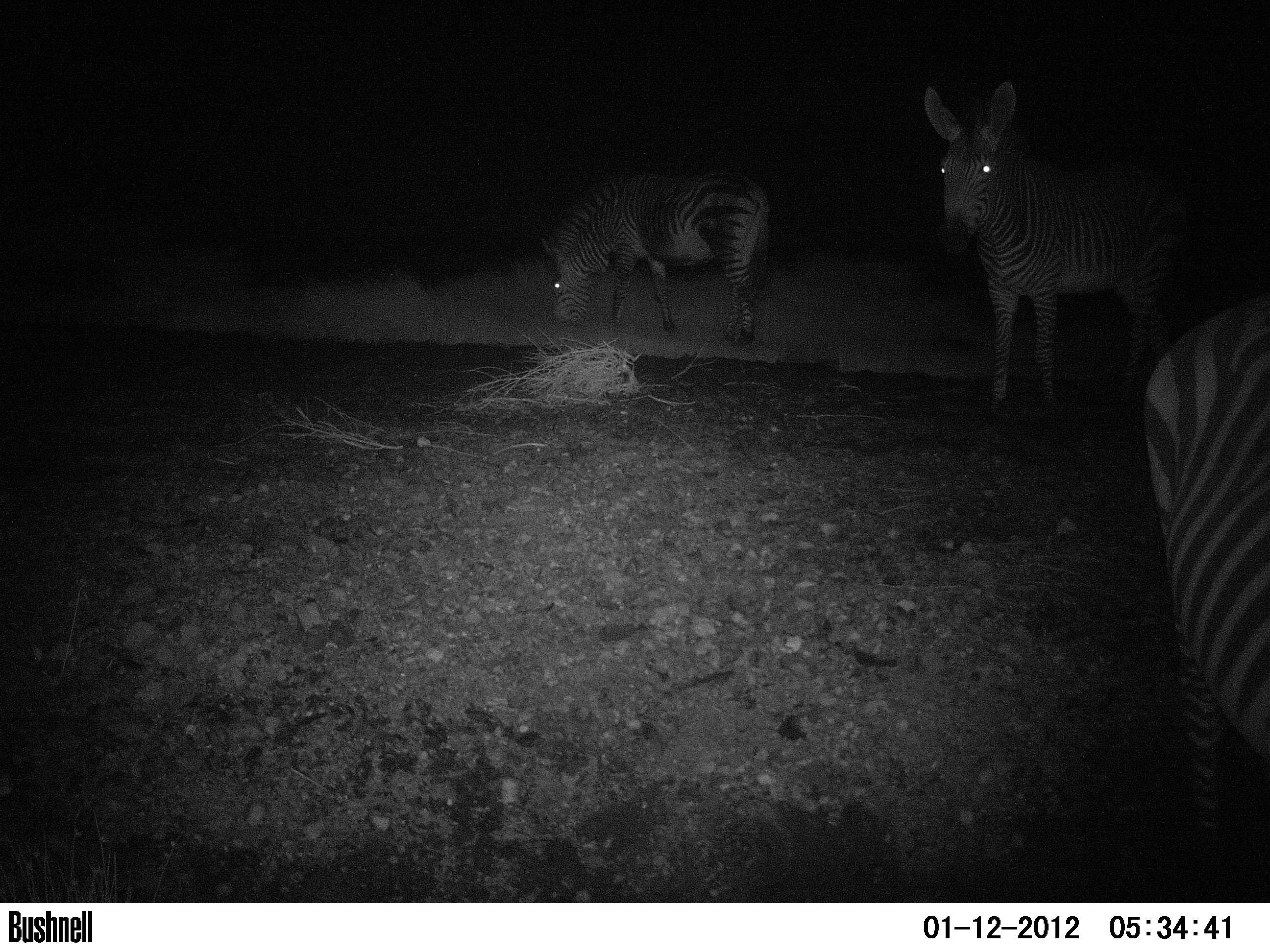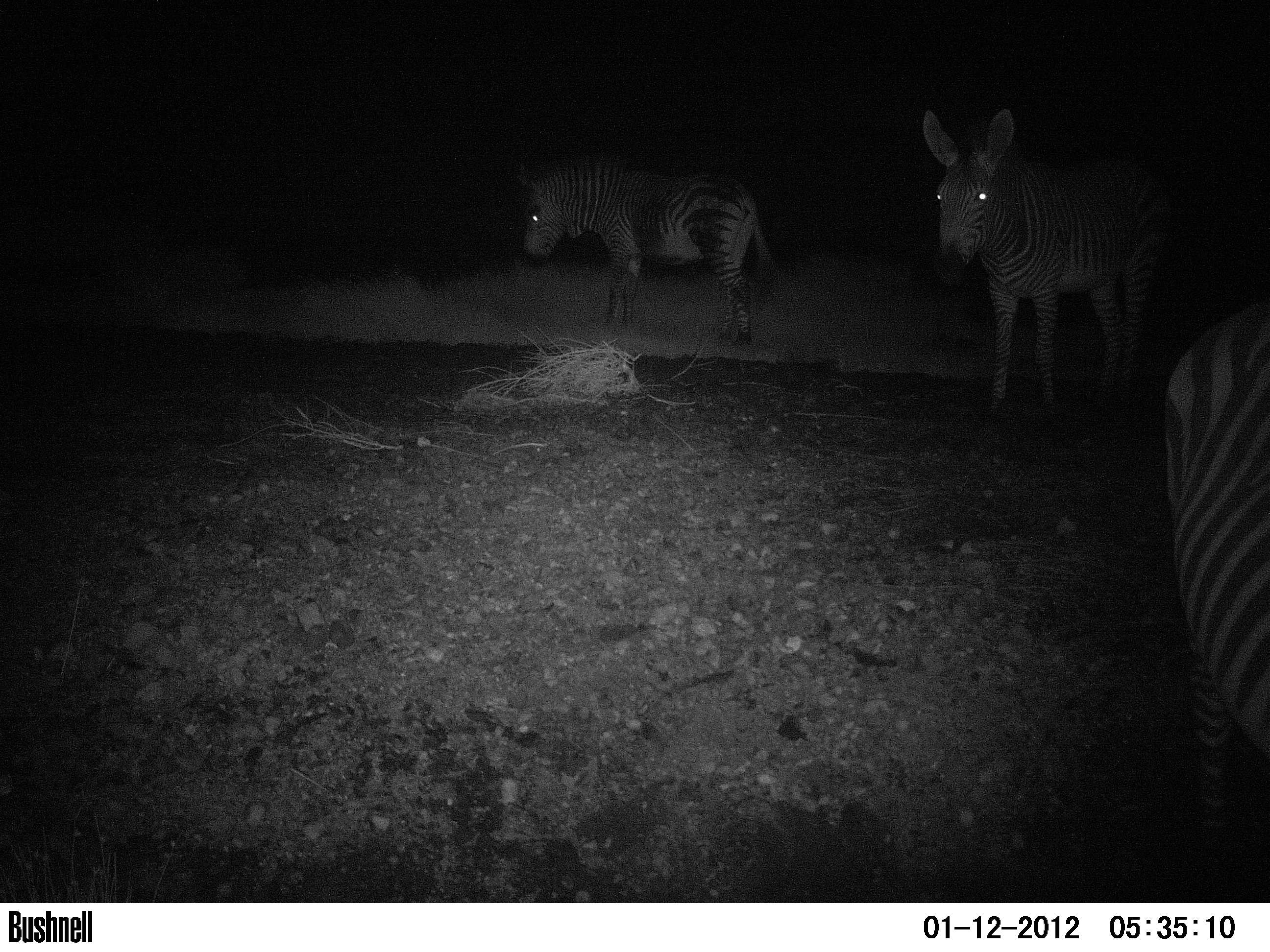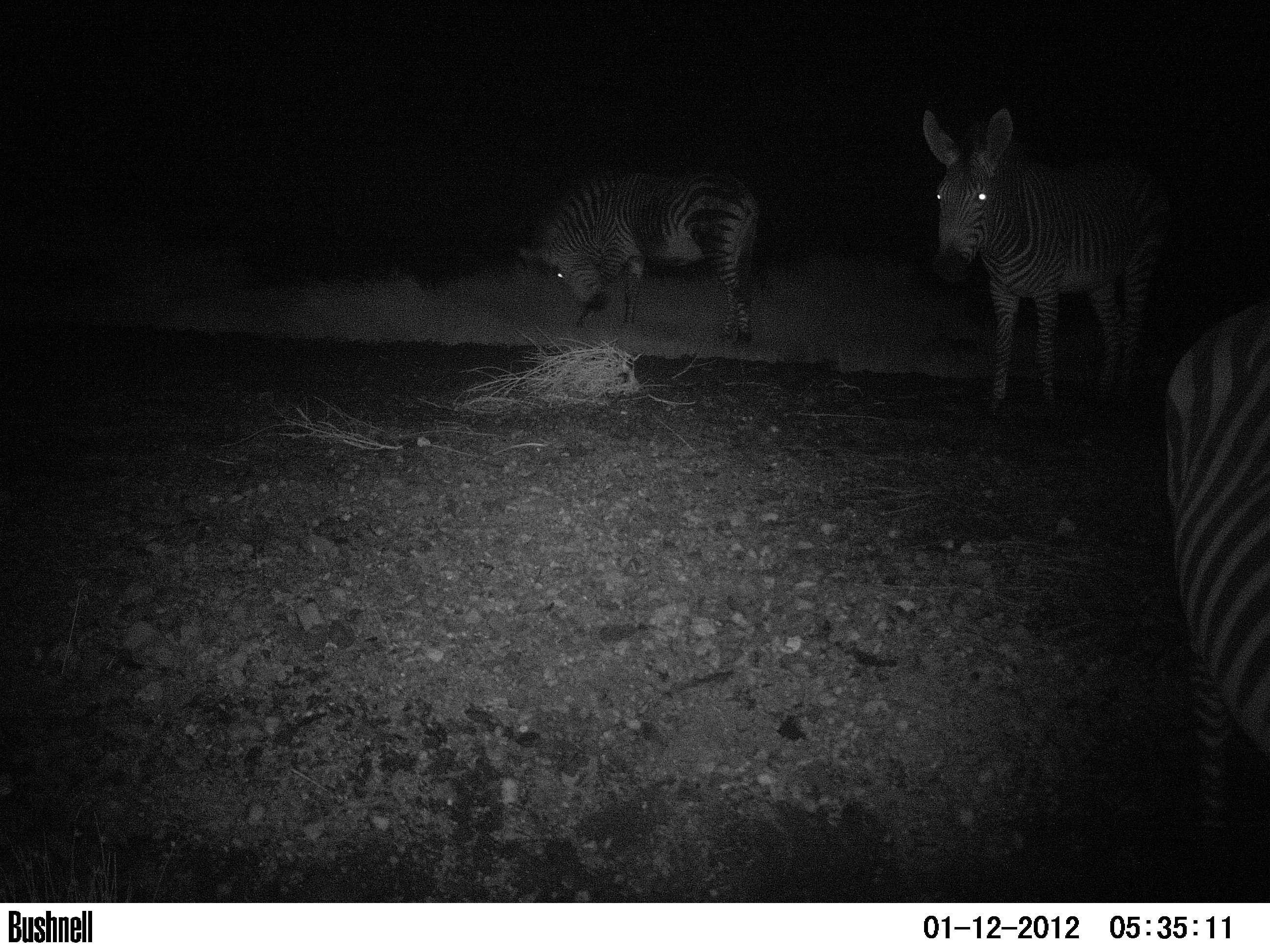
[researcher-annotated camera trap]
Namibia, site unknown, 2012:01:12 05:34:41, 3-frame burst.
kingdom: Animalia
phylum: Chordata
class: Mammalia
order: Perissodactyla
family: Equidae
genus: Equus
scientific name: Equus zebra hartmannae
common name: hartmann's mountain zebra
Equus zebra hartmannae (hartmann's mountain zebra).